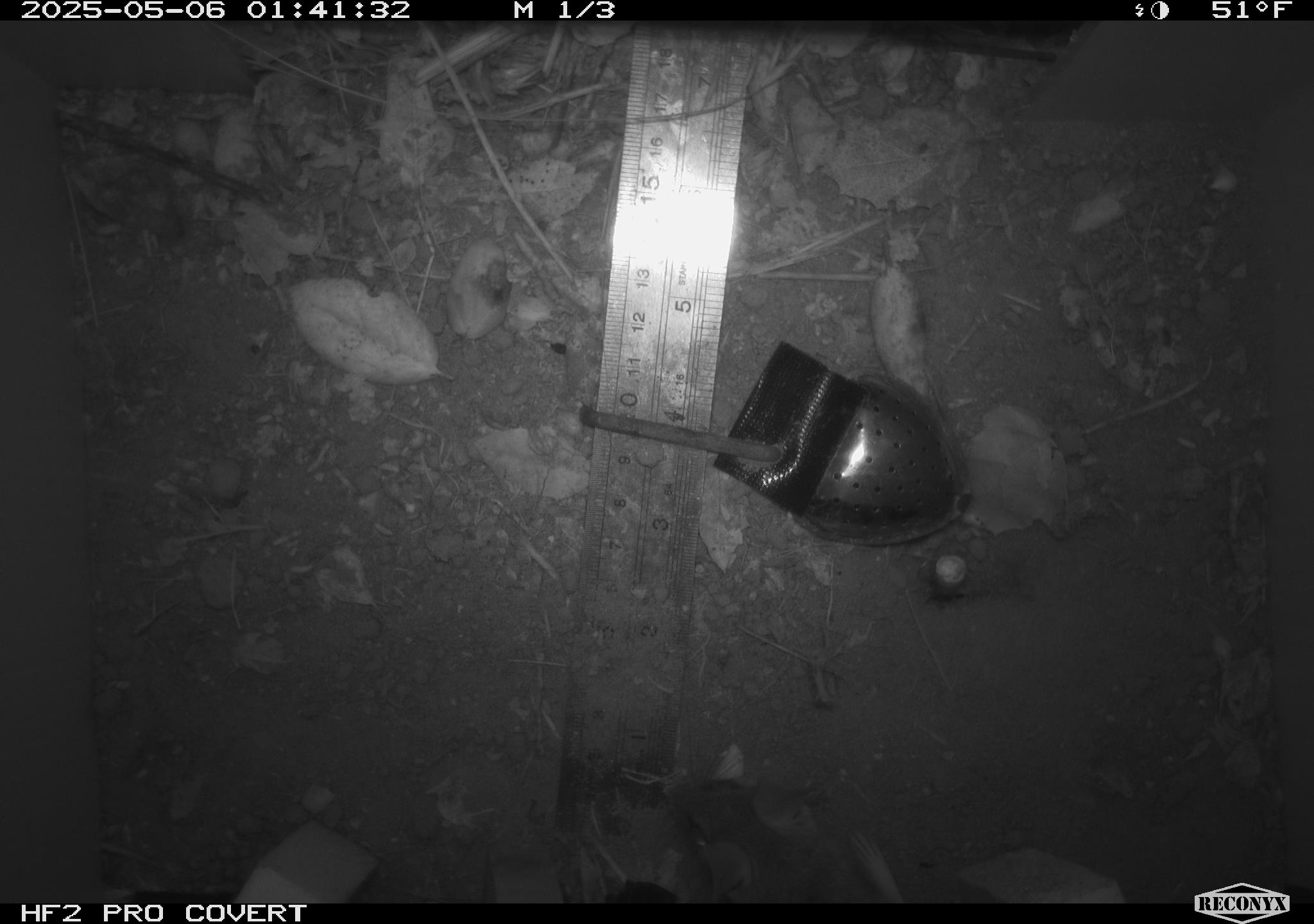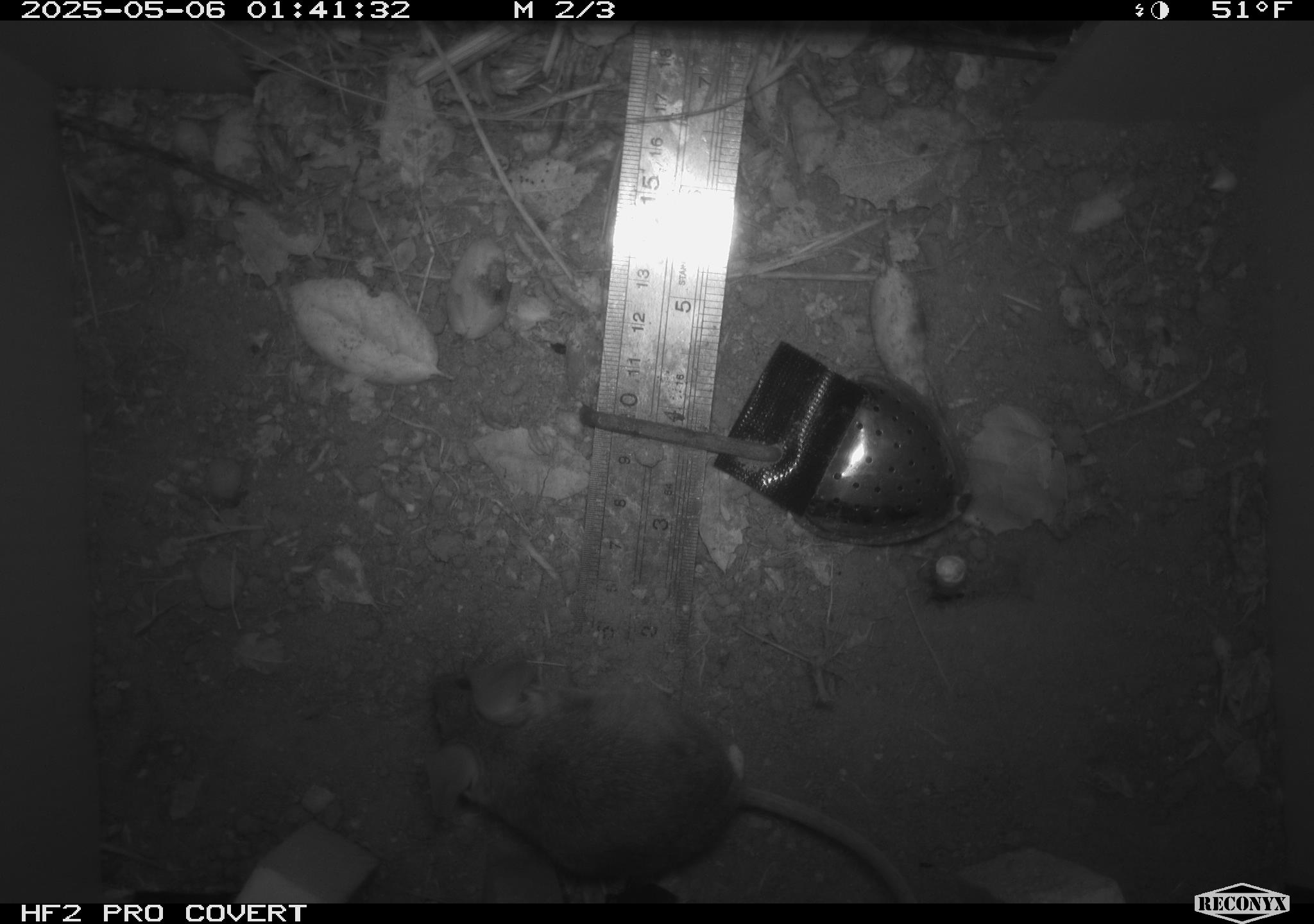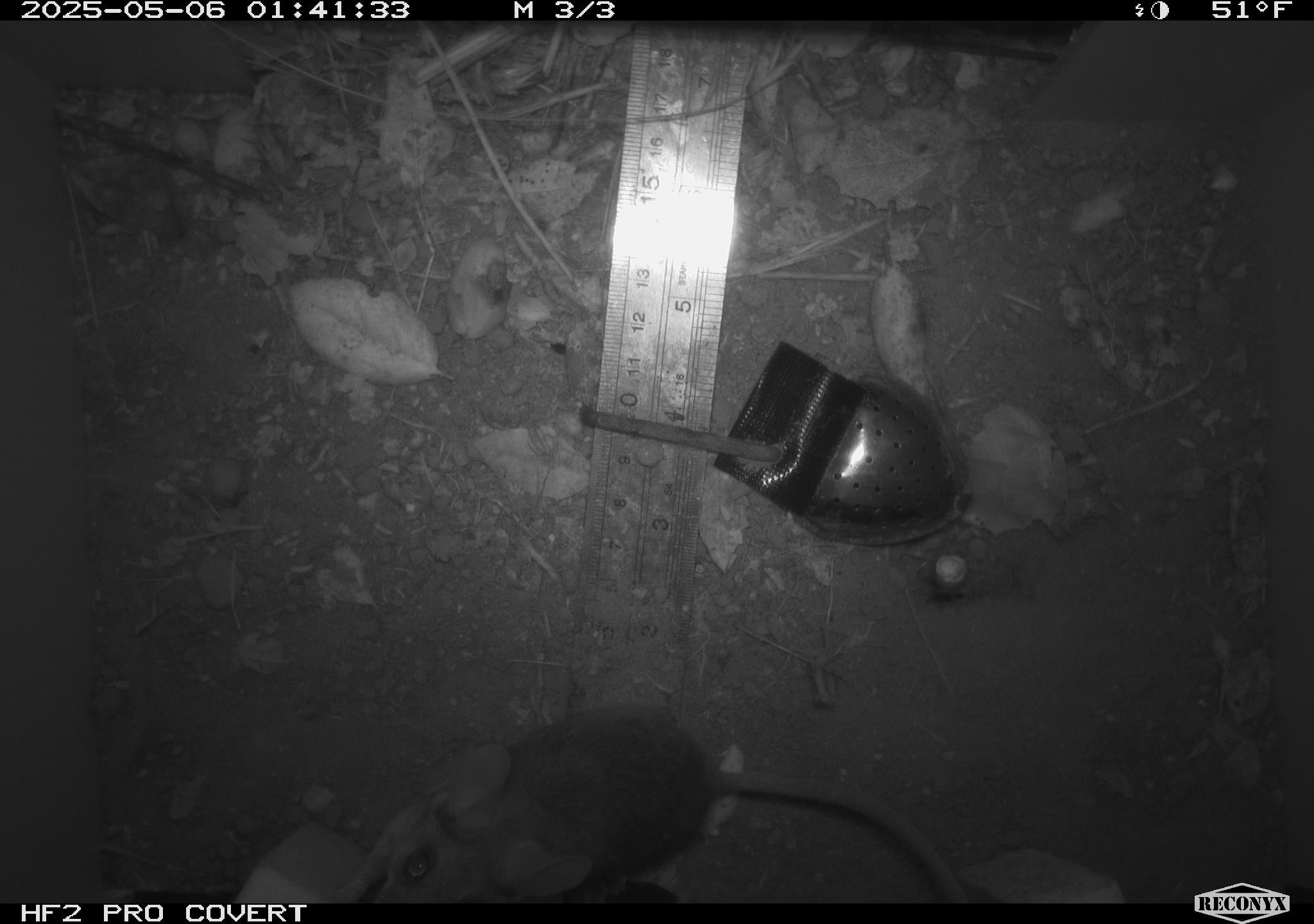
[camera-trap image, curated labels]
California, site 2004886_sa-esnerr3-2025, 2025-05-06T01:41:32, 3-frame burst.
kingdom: Animalia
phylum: Chordata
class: Mammalia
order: Rodentia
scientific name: Rodentia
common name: rodent